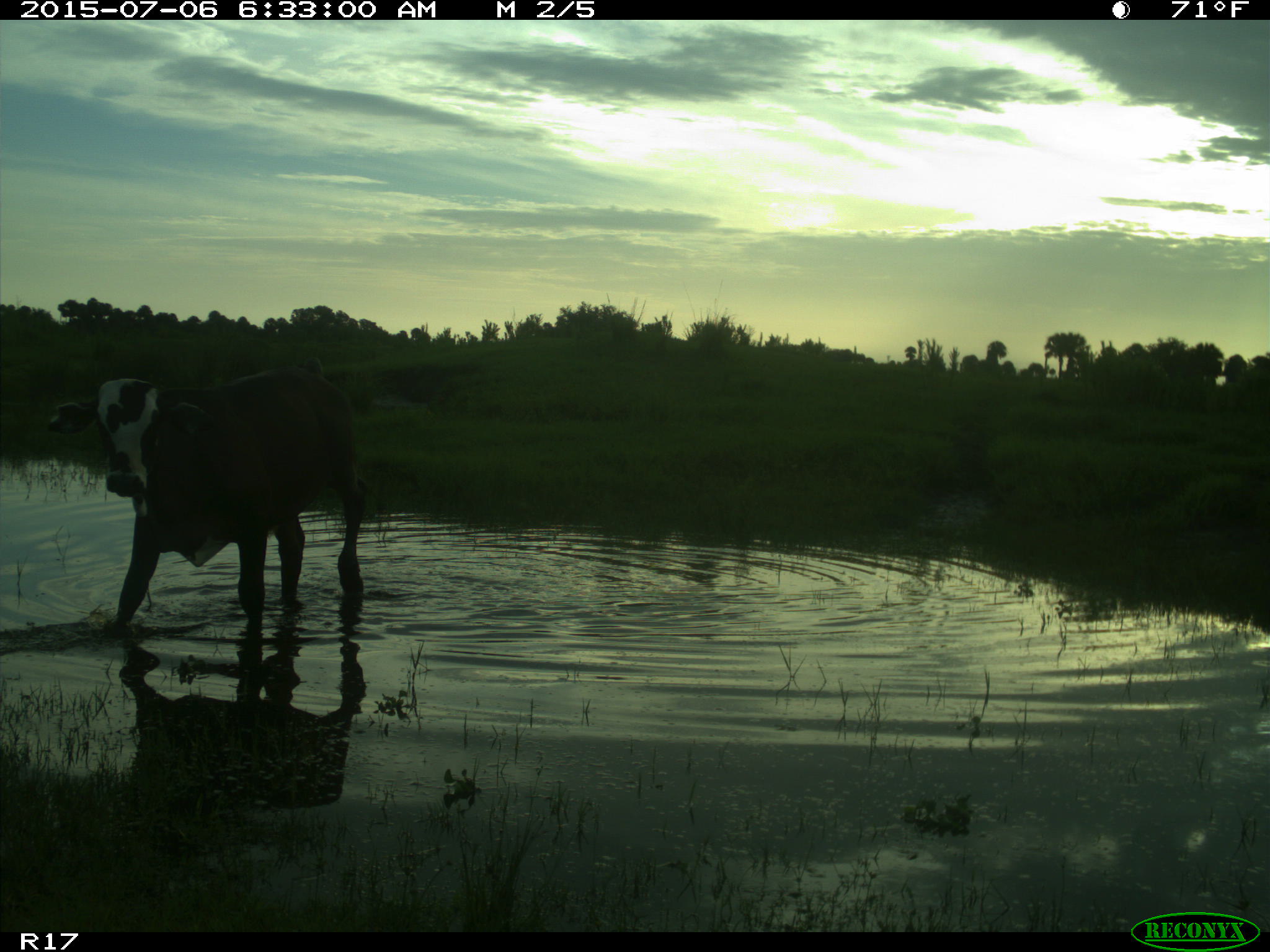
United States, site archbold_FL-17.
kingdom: Animalia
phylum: Chordata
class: Mammalia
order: Artiodactyla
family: Bovidae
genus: Bos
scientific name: Bos taurus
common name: domestic cow